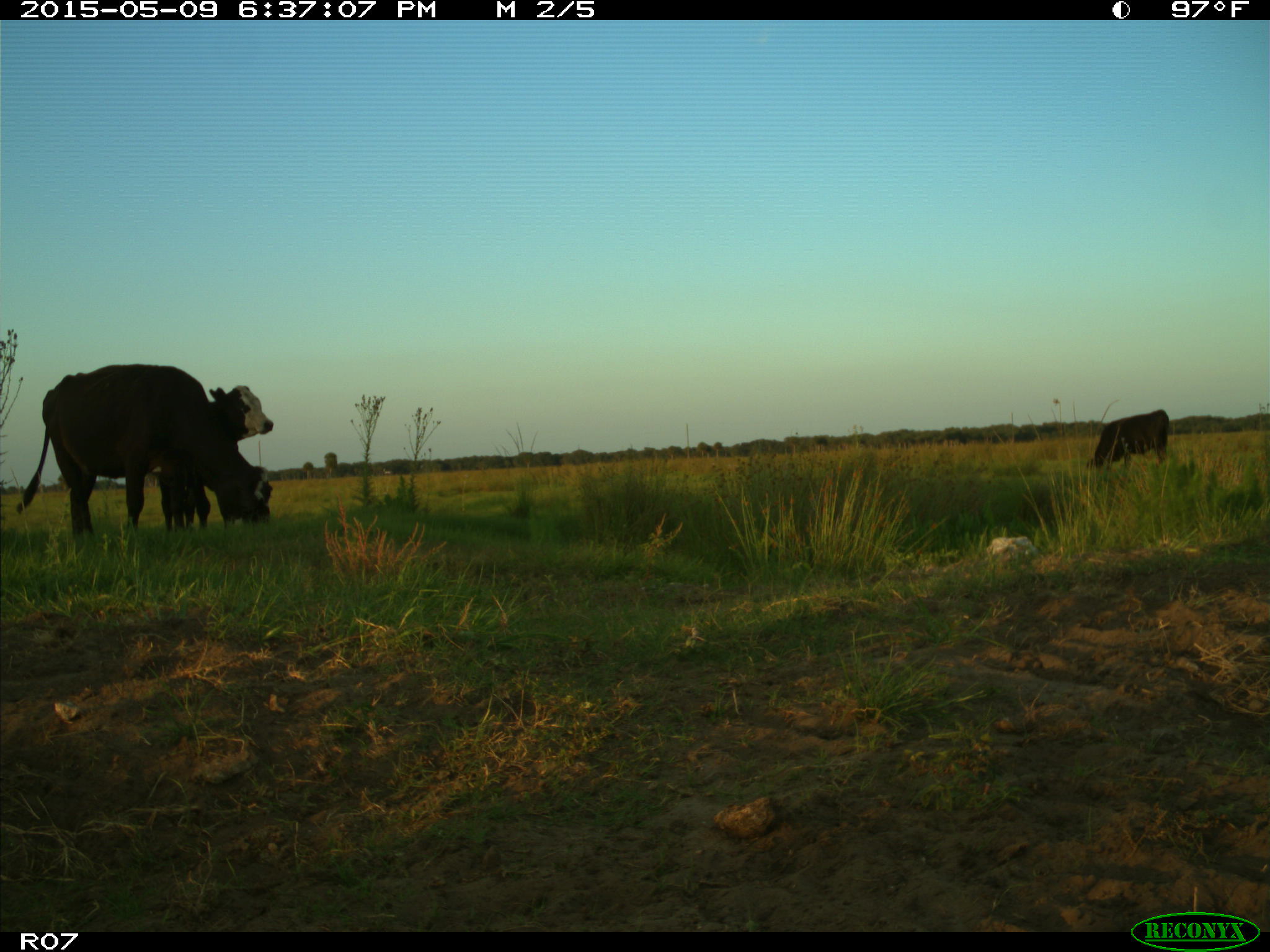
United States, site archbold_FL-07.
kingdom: Animalia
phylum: Chordata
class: Mammalia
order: Artiodactyla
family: Bovidae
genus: Bos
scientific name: Bos taurus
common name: domestic cow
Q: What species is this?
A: Bos taurus (domestic cow).